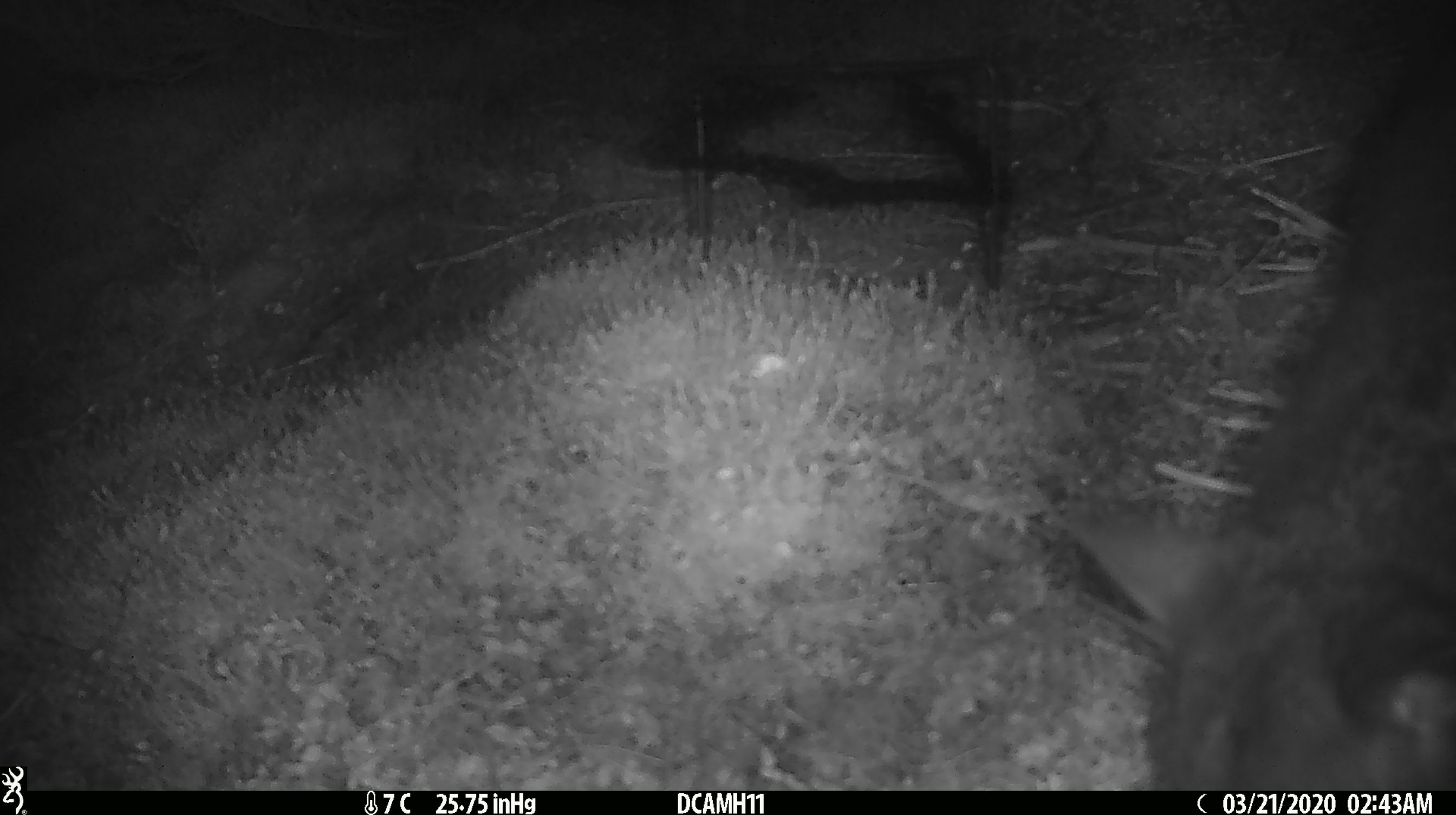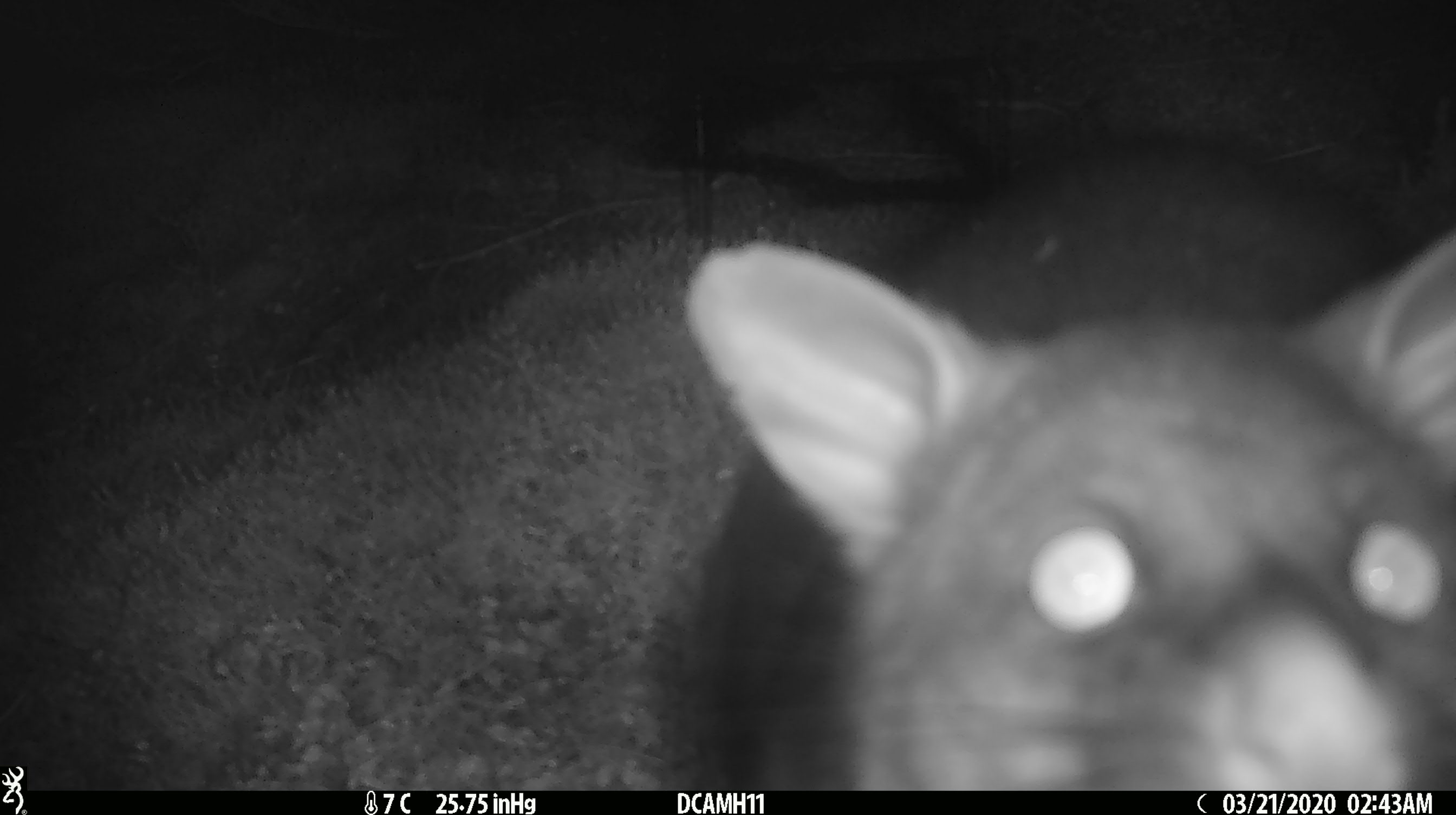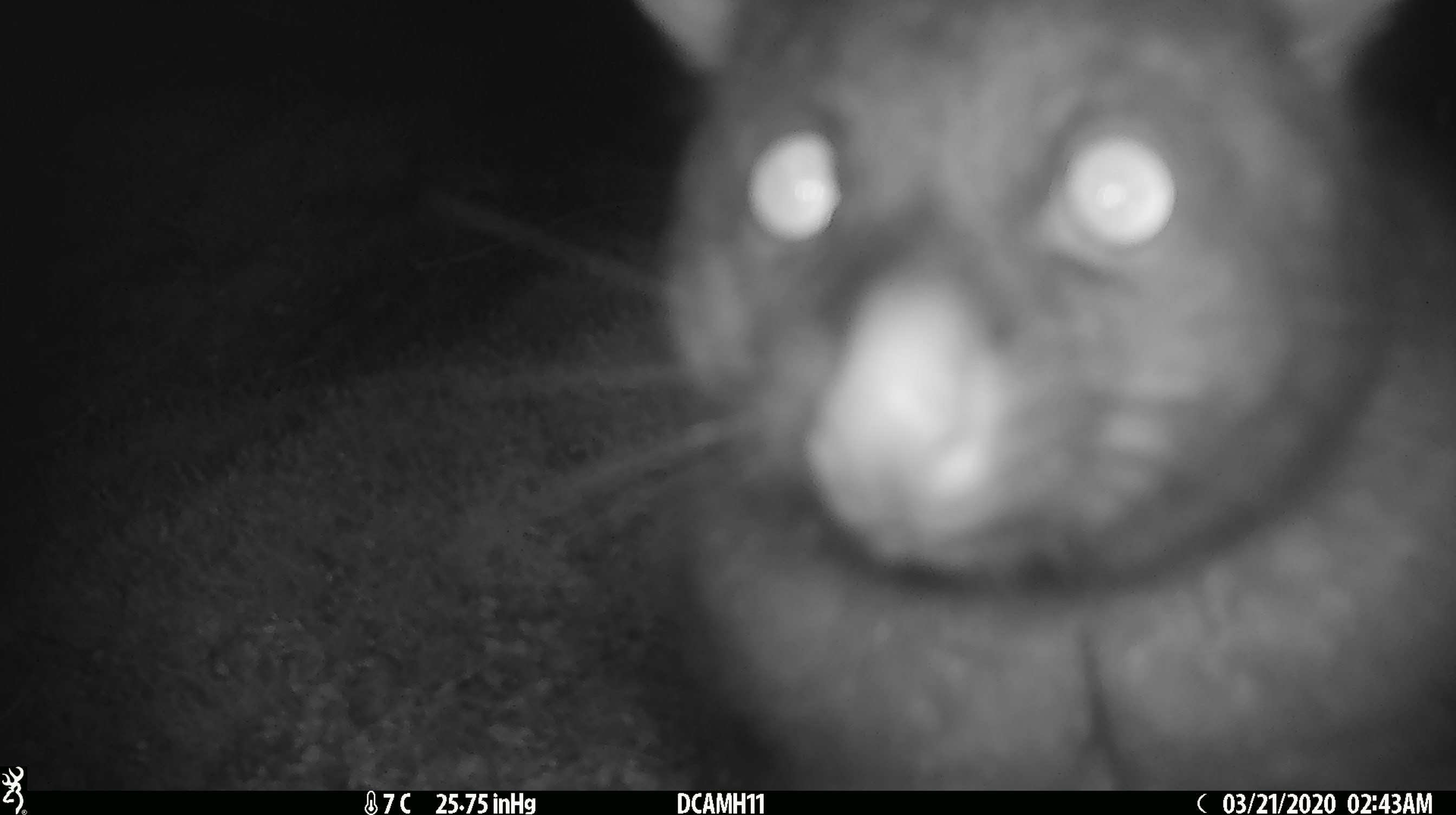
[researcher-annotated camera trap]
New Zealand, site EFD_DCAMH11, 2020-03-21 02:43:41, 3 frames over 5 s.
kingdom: Animalia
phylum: Chordata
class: Mammalia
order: Diprotodontia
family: Phalangeridae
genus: Trichosurus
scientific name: Trichosurus vulpecula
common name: common brushtail possum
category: possum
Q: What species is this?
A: Possum (common brushtail possum) (Trichosurus vulpecula).